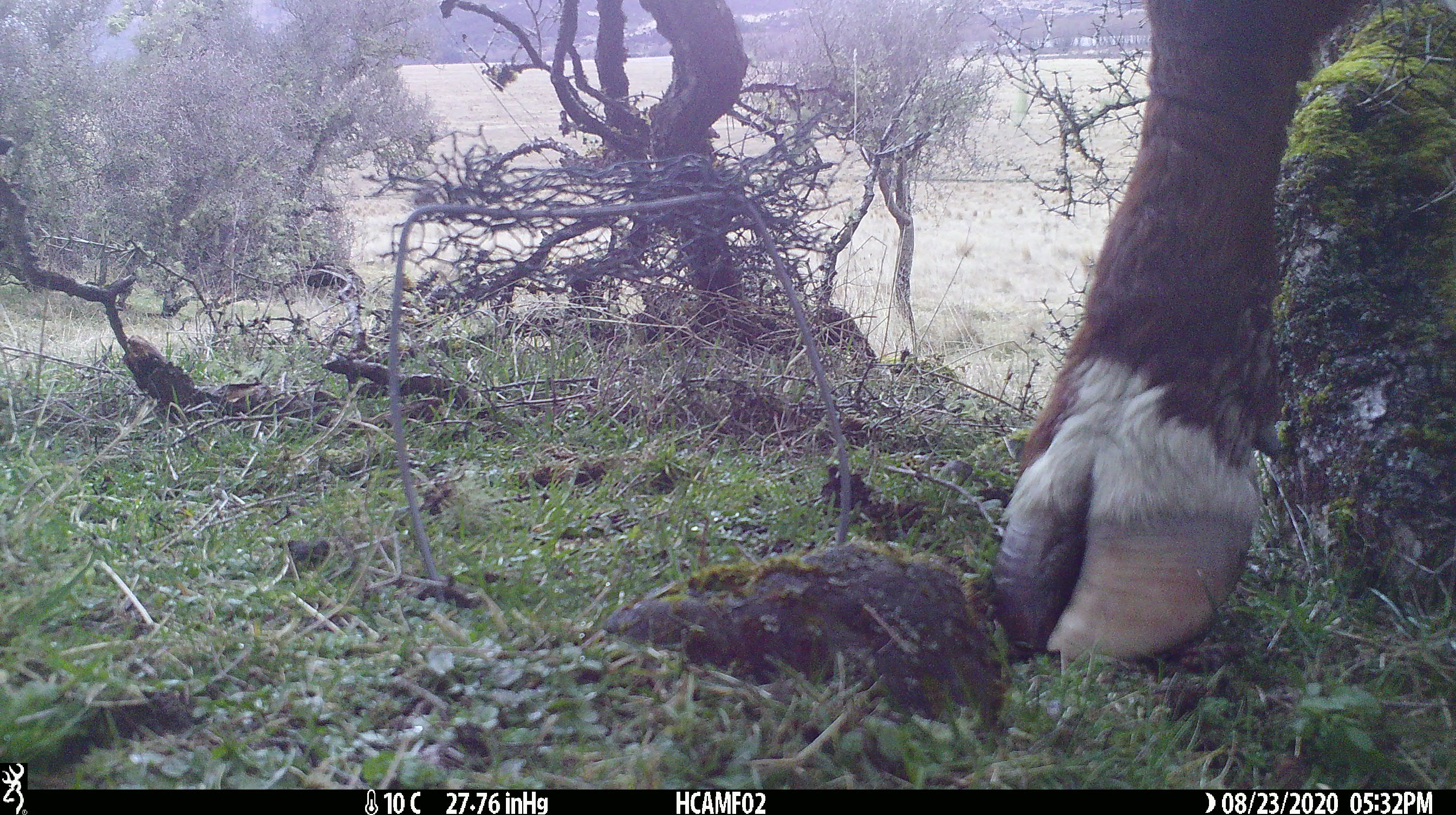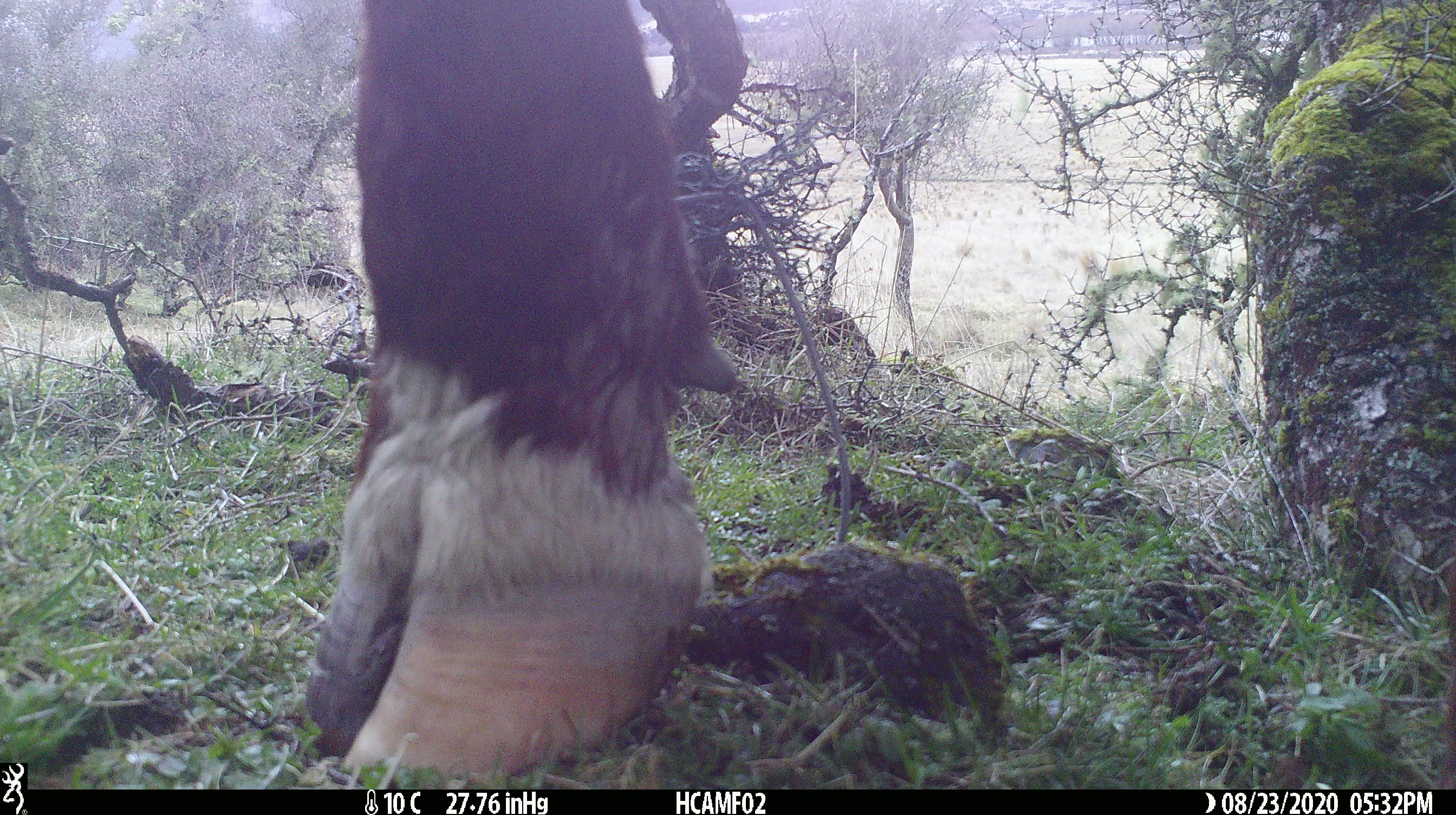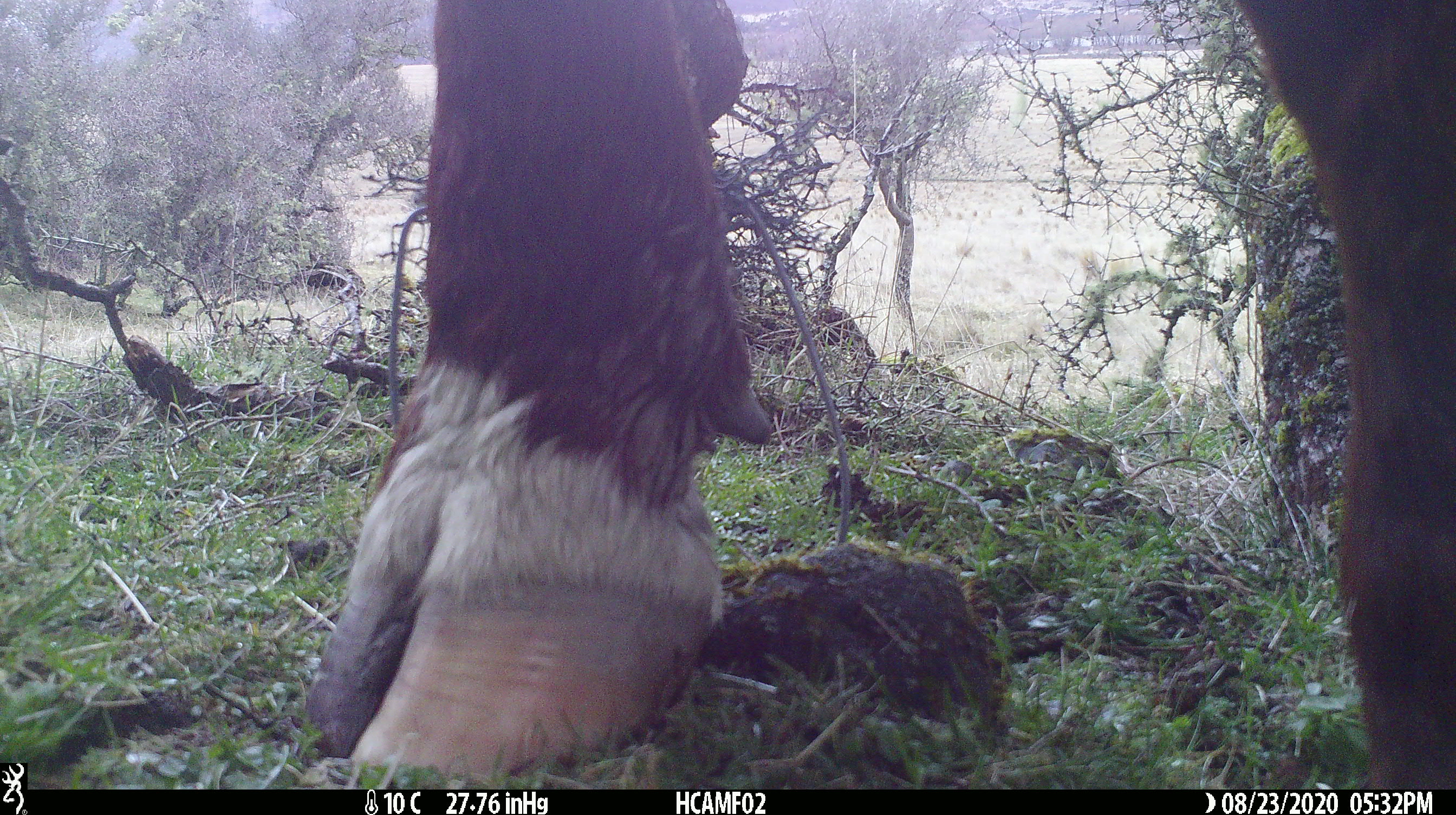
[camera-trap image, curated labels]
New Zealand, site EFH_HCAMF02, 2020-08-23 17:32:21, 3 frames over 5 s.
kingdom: Animalia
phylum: Chordata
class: Mammalia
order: Artiodactyla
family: Bovidae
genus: Bos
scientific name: Bos taurus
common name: domestic cow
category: cow